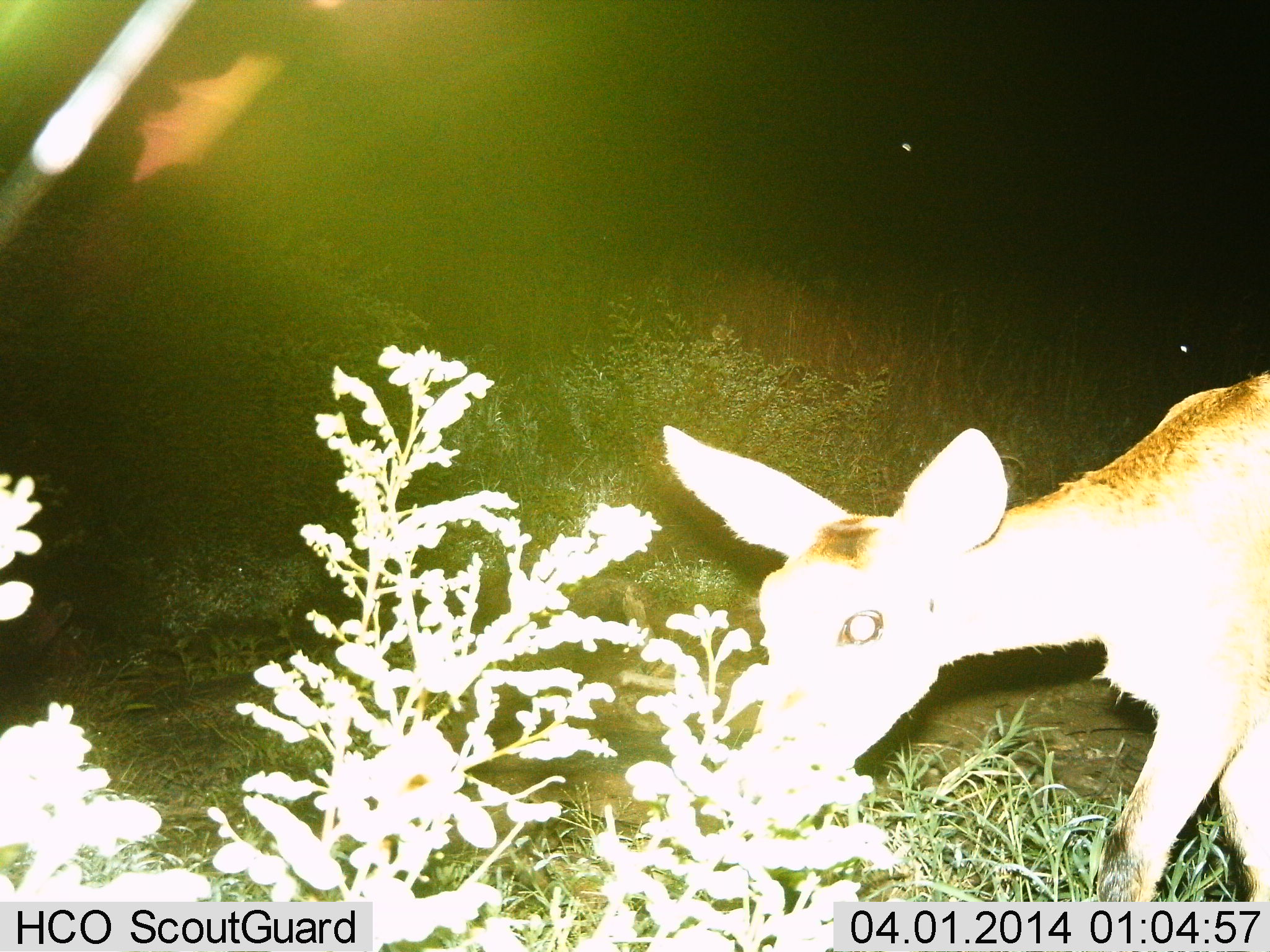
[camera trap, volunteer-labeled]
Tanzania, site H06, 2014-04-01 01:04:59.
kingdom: Animalia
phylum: Chordata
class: Mammalia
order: Artiodactyla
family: Bovidae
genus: Redunca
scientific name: Redunca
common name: reedbuck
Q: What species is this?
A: Reedbuck (Redunca).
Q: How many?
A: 1.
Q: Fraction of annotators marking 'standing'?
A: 30%.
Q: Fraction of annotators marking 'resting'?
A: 0%.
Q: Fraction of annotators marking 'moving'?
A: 20%.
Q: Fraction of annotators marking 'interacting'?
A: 0%.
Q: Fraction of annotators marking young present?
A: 0%.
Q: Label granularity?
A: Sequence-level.